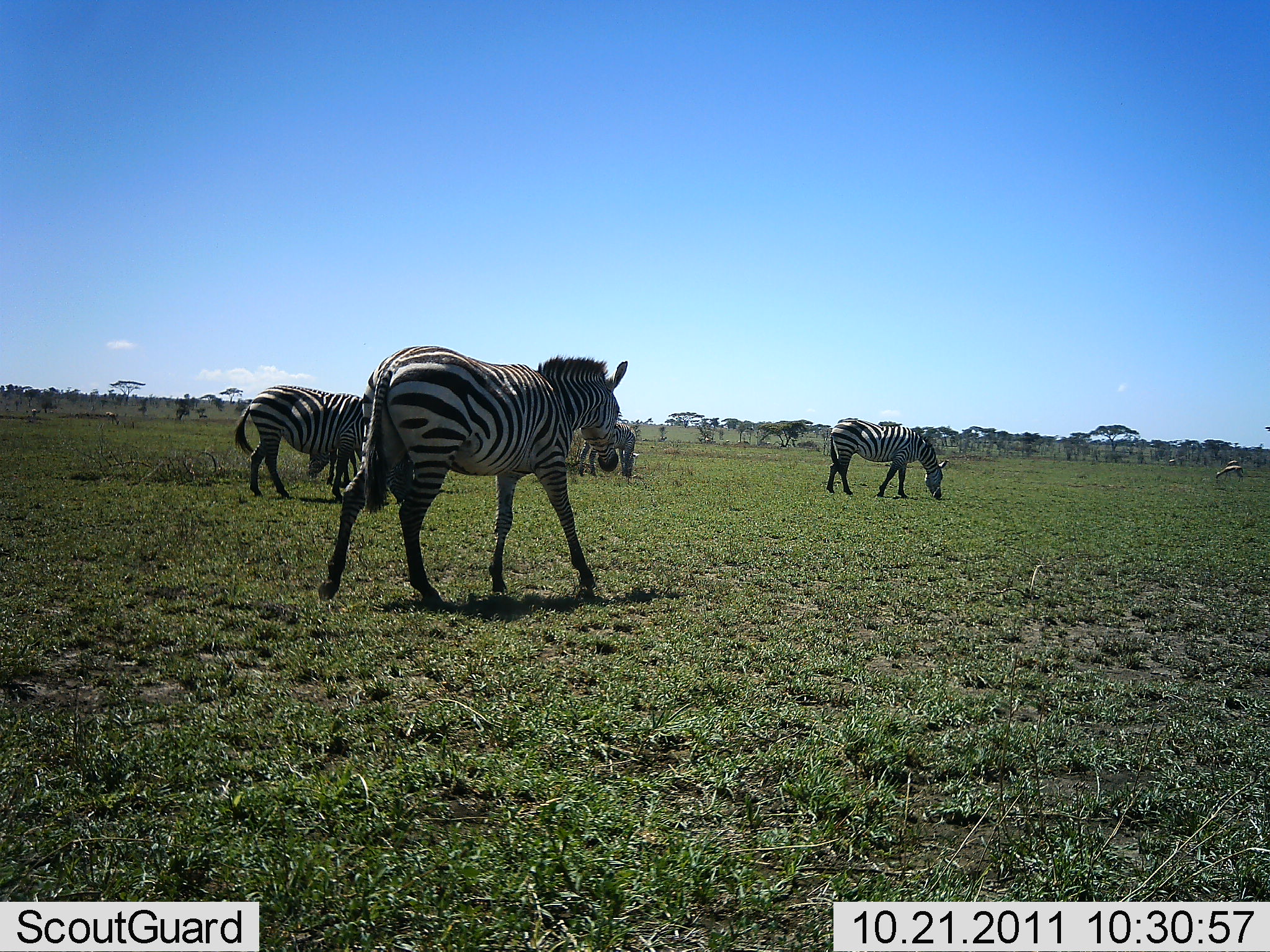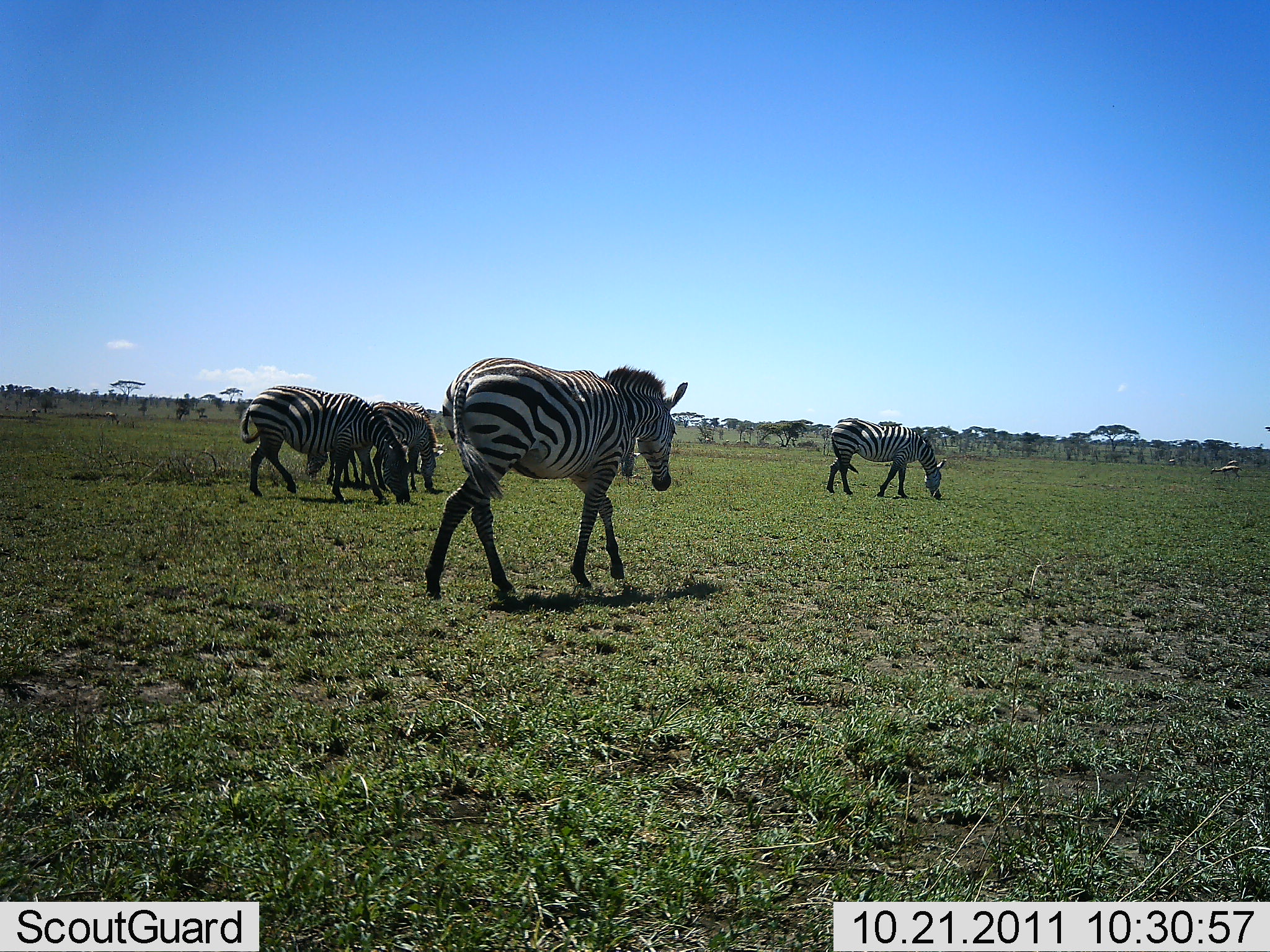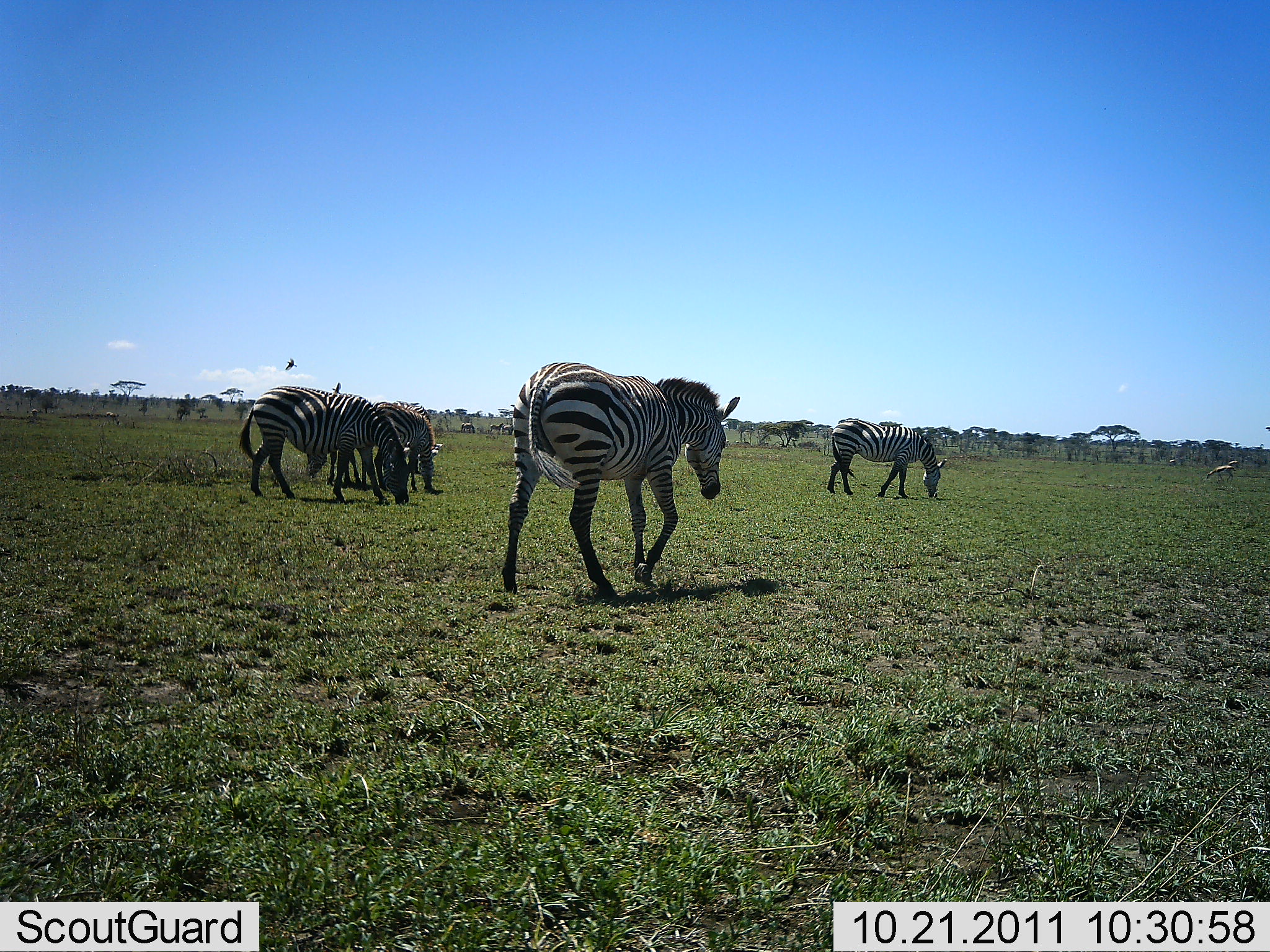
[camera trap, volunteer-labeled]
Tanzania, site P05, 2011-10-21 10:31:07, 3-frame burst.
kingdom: Animalia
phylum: Chordata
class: Mammalia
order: Perissodactyla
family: Equidae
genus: Equus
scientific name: Equus quagga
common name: plains zebra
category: zebra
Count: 5.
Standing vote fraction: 54%.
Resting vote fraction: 0%.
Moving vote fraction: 77%.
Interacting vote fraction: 0%.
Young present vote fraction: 0%.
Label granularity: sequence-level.